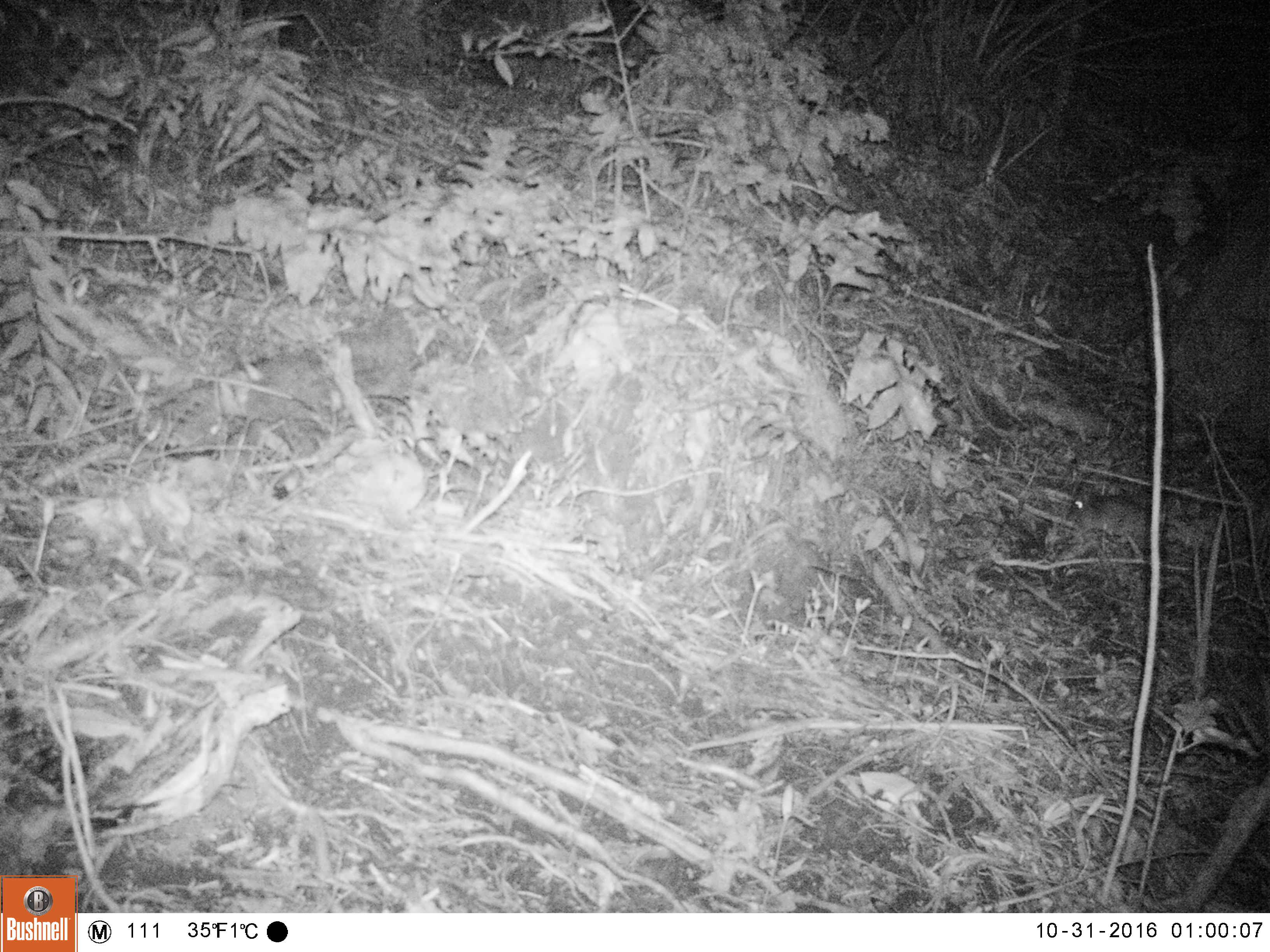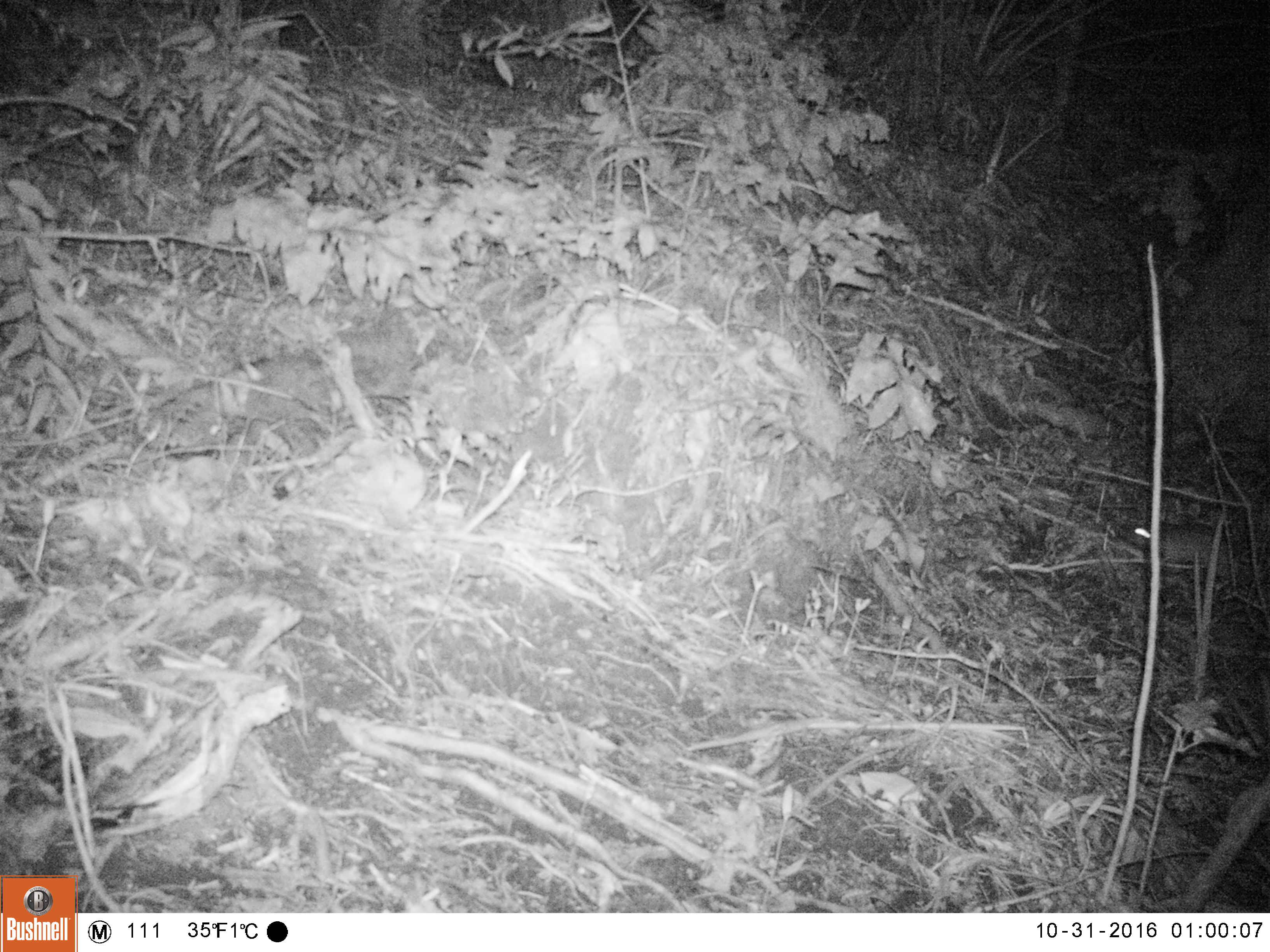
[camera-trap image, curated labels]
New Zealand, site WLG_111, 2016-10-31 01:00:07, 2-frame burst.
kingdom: Animalia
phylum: Chordata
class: Mammalia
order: Rodentia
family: Muridae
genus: Rattus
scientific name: Rattus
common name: rat